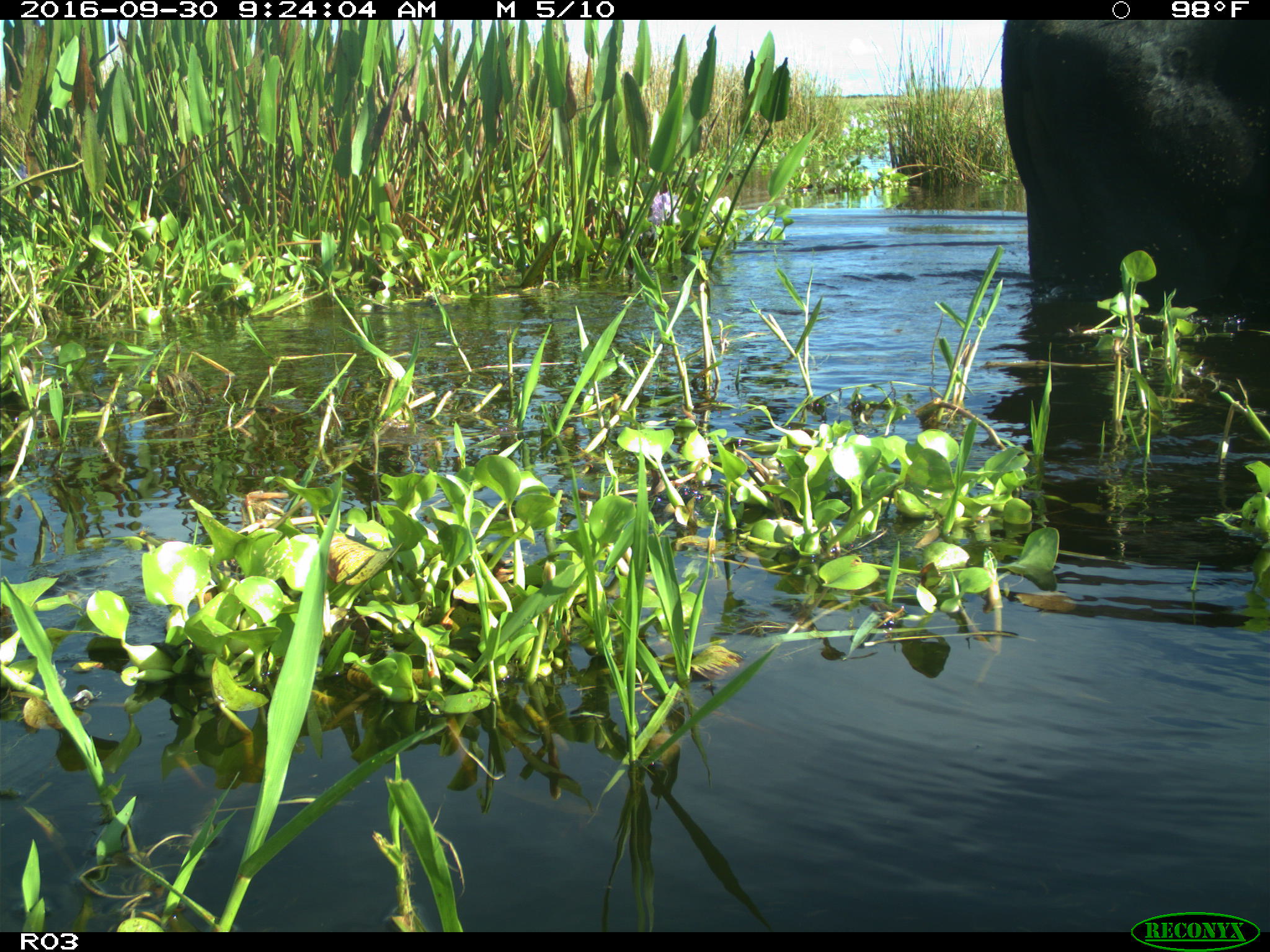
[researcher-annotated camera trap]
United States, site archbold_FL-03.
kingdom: Animalia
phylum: Chordata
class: Mammalia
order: Artiodactyla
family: Bovidae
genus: Bos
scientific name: Bos taurus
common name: domestic cow